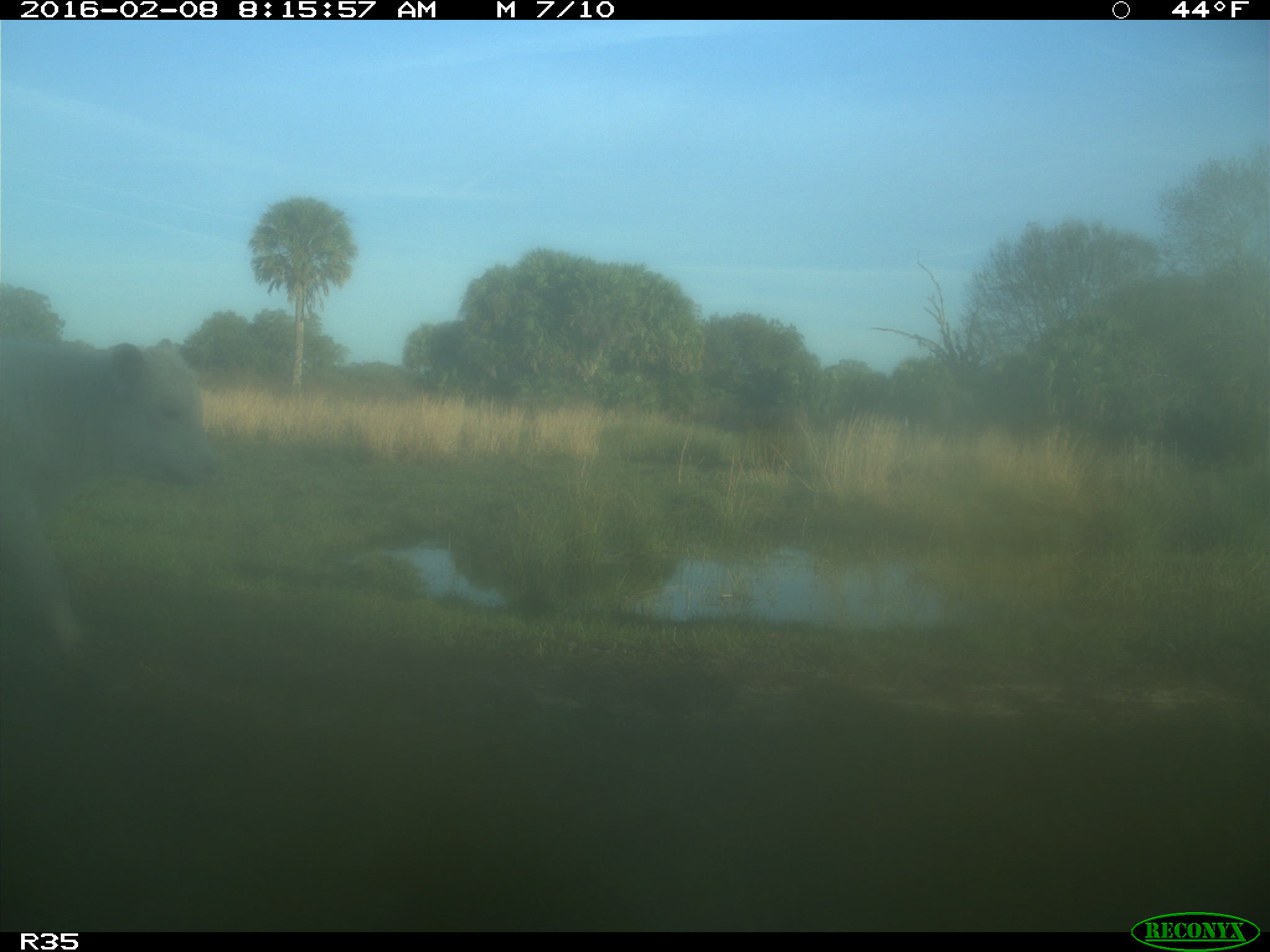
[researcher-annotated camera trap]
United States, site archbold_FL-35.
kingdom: Animalia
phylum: Chordata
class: Mammalia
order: Artiodactyla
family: Bovidae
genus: Bos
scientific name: Bos taurus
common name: domestic cow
Bos taurus (domestic cow).